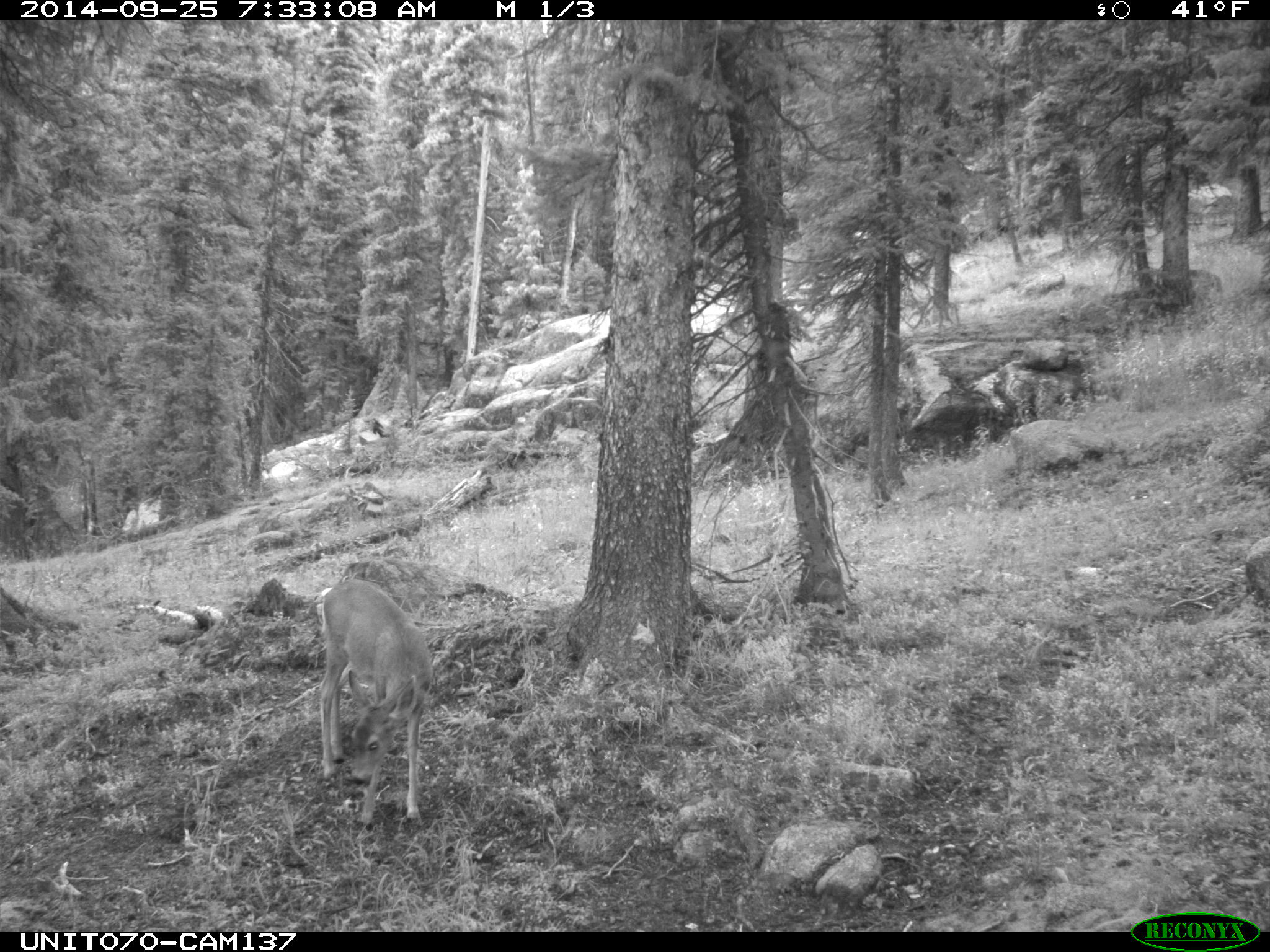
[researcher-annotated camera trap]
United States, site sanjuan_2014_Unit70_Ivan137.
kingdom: Animalia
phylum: Chordata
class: Mammalia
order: Artiodactyla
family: Cervidae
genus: Odocoileus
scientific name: Odocoileus hemionus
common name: mule deer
Odocoileus hemionus (mule deer).